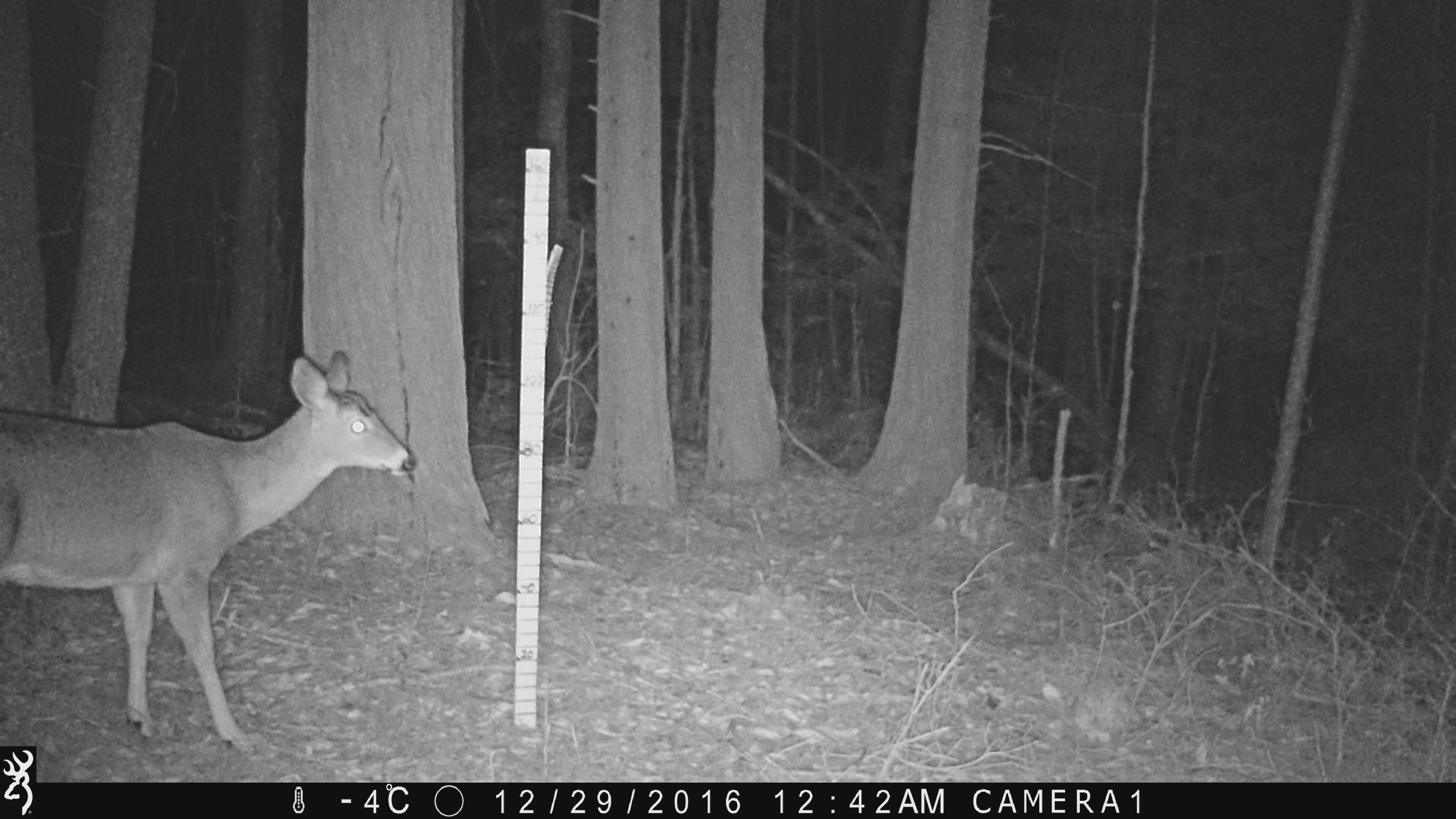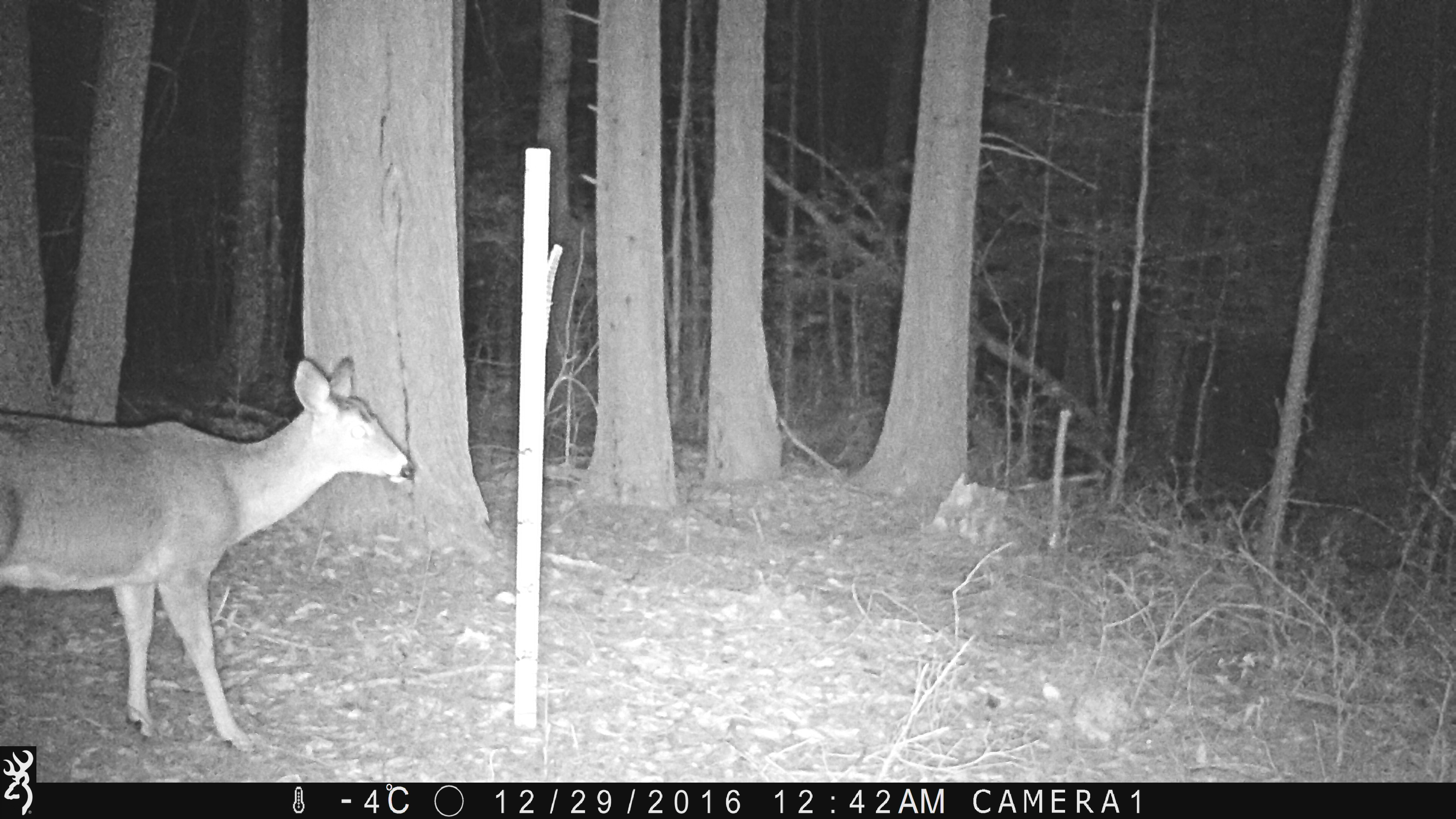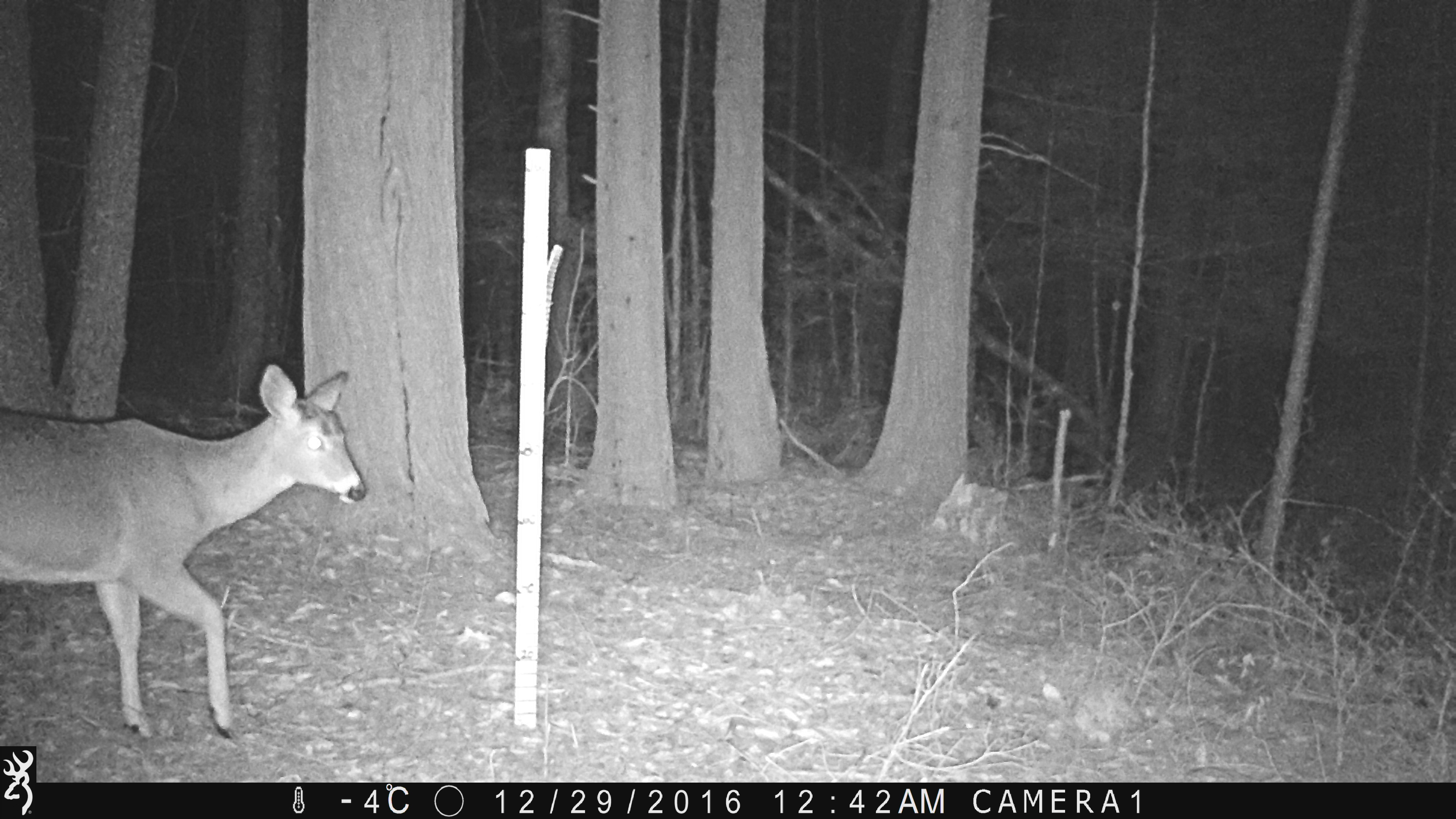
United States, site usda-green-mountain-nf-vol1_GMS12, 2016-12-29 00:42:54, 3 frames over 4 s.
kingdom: Animalia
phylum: Chordata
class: Mammalia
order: Artiodactyla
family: Cervidae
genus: Odocoileus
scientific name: Odocoileus virginianus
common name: white-tailed deer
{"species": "white-tailed deer (Odocoileus virginianus)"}